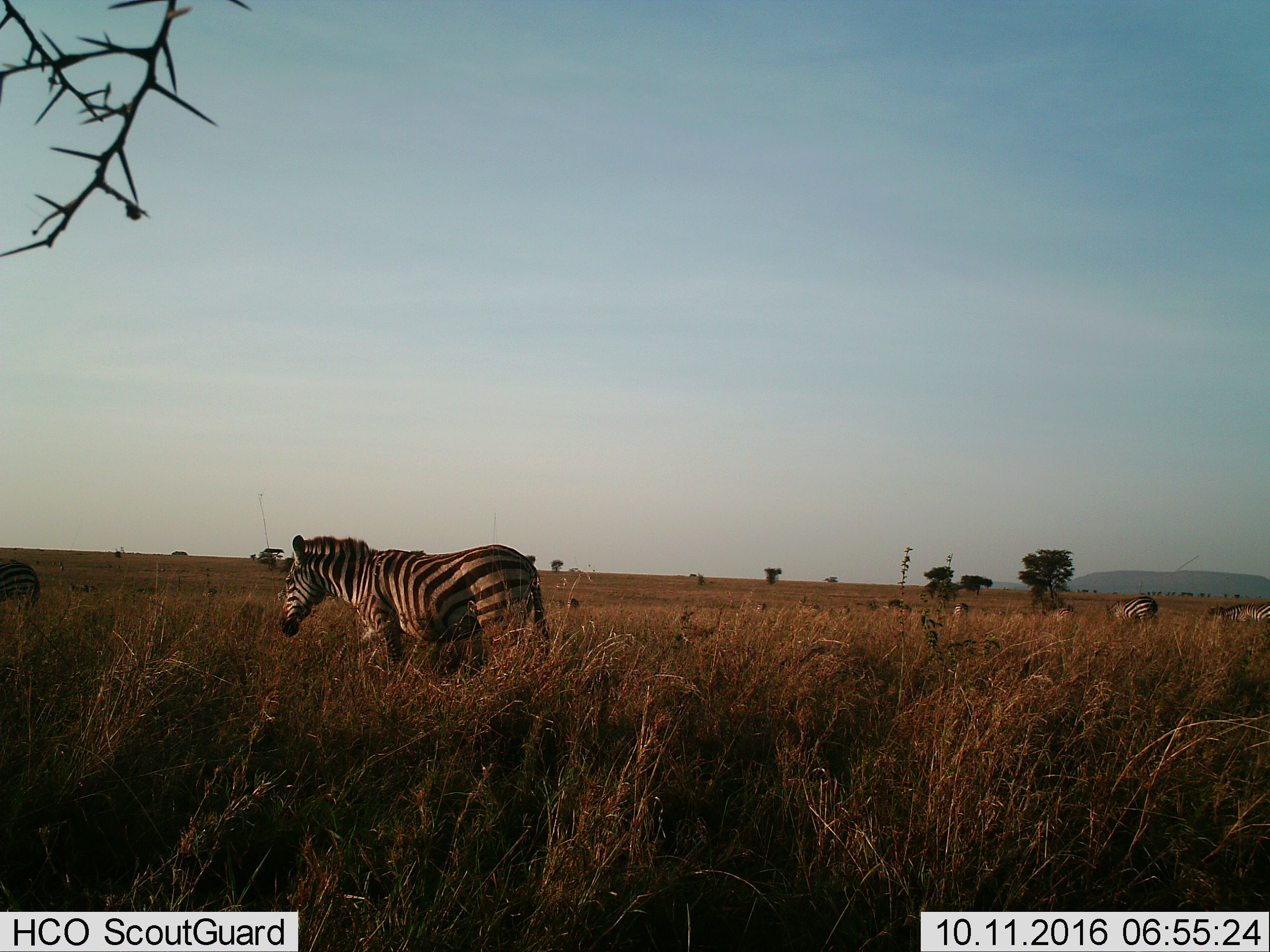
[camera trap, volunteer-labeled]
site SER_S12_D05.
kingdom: Animalia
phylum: Chordata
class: Mammalia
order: Perissodactyla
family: Equidae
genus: Equus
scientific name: Equus quagga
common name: plains zebra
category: zebraplains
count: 7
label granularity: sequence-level